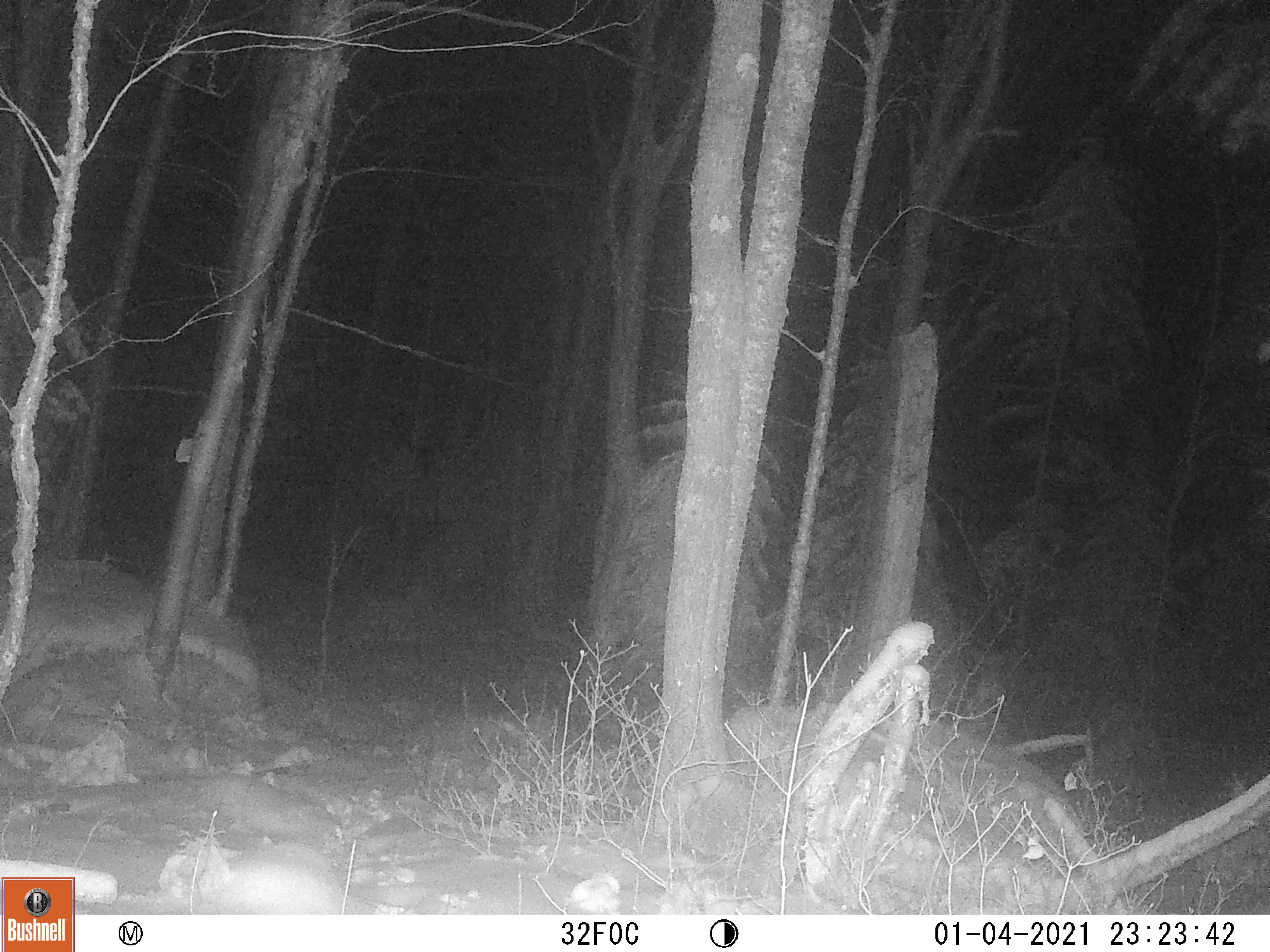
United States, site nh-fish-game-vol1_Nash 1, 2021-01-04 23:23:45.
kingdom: Animalia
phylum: Chordata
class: Mammalia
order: Artiodactyla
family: Cervidae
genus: Odocoileus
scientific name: Odocoileus virginianus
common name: white-tailed deer